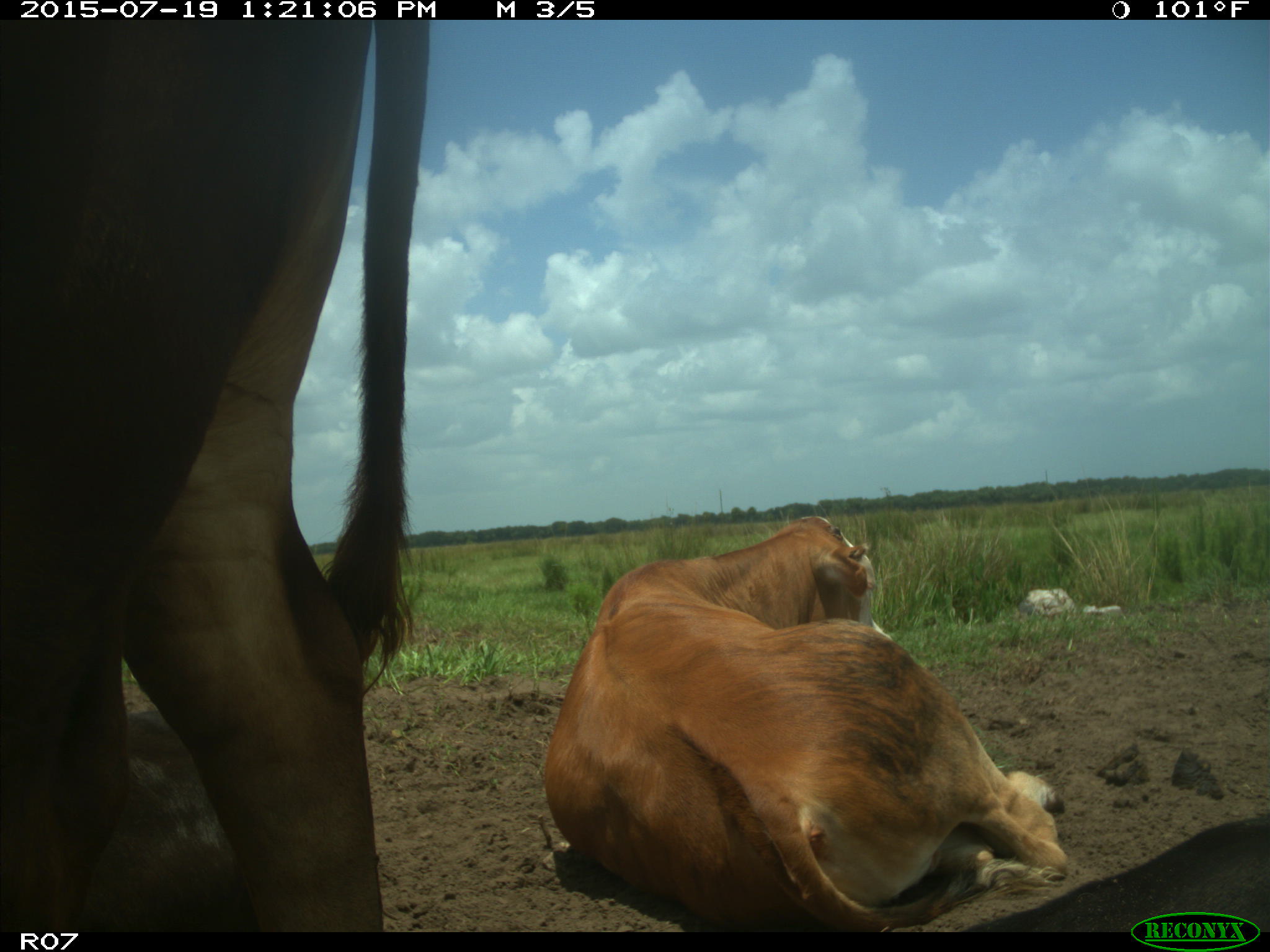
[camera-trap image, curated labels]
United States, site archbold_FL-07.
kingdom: Animalia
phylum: Chordata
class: Mammalia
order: Artiodactyla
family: Bovidae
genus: Bos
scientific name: Bos taurus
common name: domestic cow